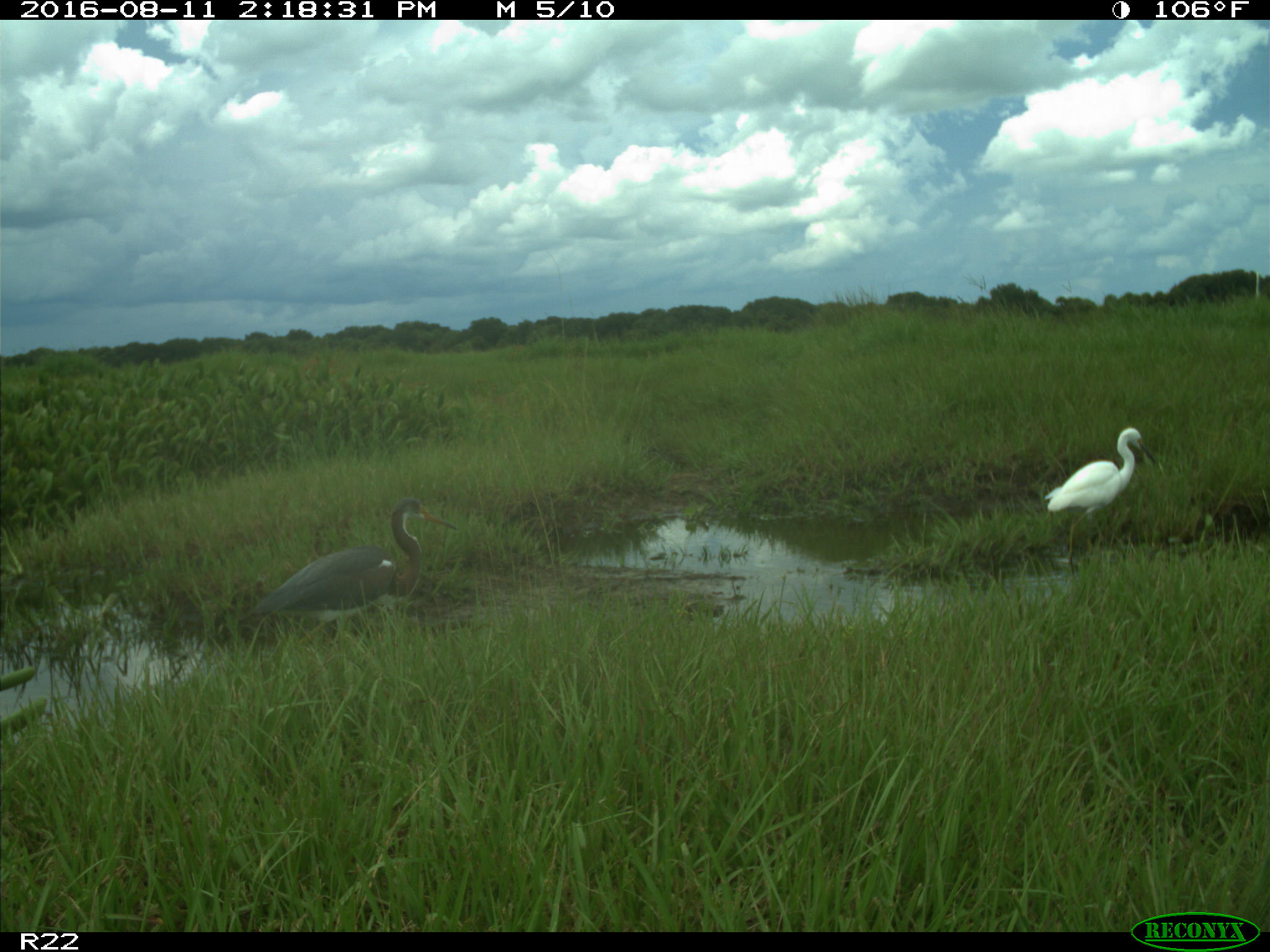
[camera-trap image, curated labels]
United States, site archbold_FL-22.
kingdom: Animalia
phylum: Chordata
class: Aves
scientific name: Aves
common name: birds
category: unidentified bird